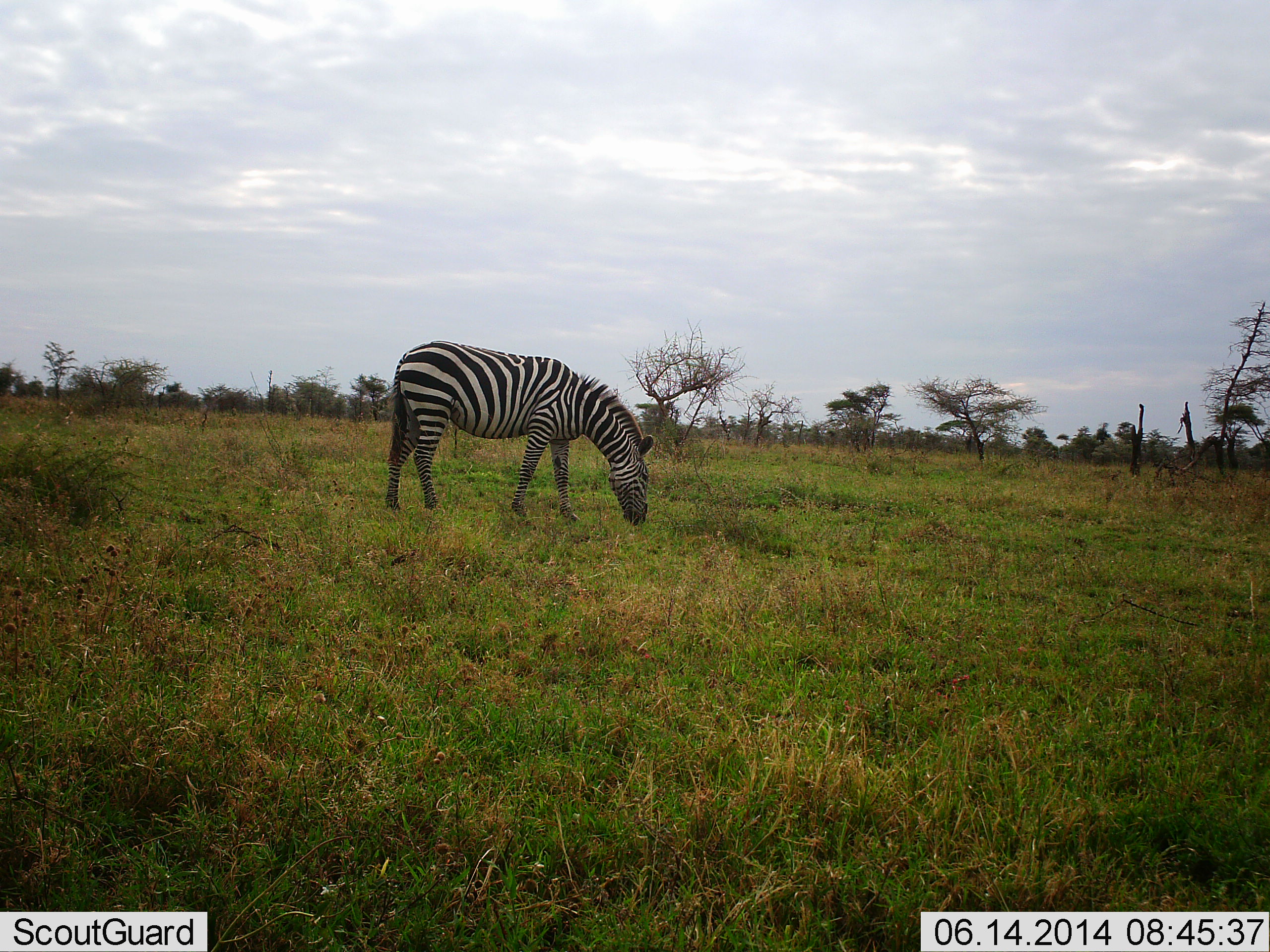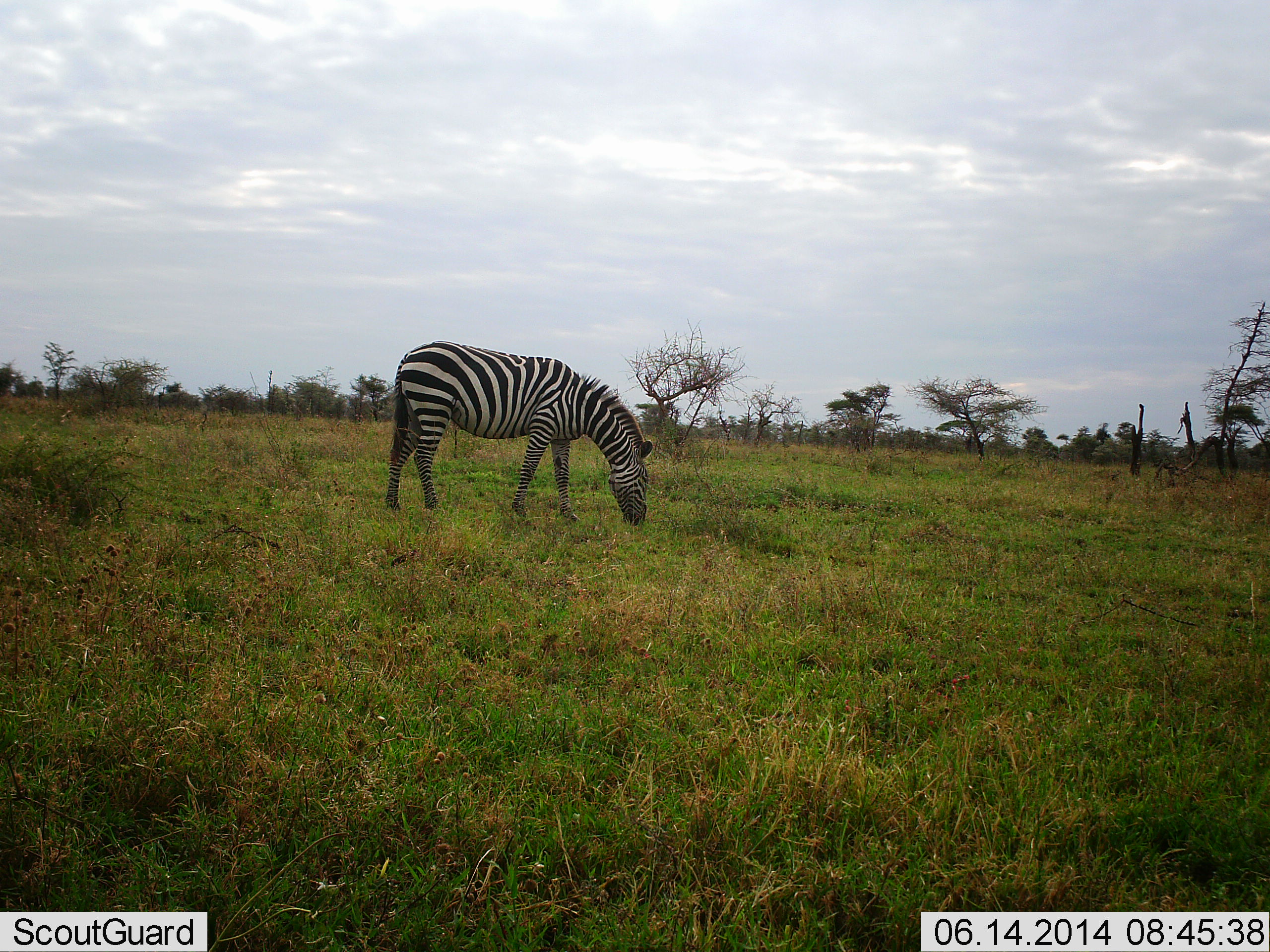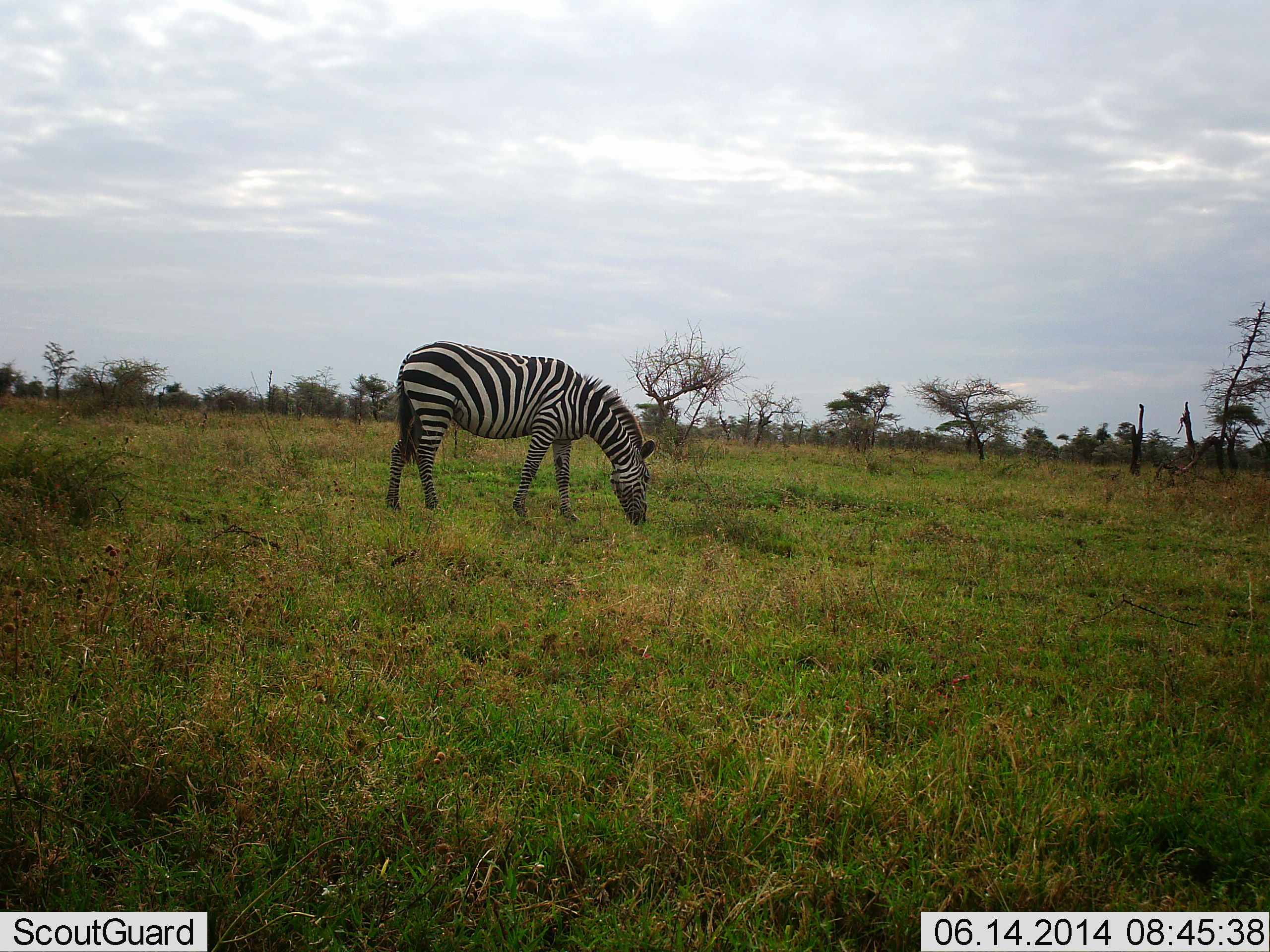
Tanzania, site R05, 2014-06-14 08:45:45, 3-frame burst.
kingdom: Animalia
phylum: Chordata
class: Mammalia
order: Perissodactyla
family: Equidae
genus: Equus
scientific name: Equus quagga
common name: plains zebra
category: zebra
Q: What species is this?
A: Zebra (plains zebra) (Equus quagga).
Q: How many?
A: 1.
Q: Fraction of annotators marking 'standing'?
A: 10%.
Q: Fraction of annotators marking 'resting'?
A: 0%.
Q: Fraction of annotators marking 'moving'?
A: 0%.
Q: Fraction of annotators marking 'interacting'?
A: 0%.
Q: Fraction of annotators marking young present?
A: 0%.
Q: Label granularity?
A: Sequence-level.